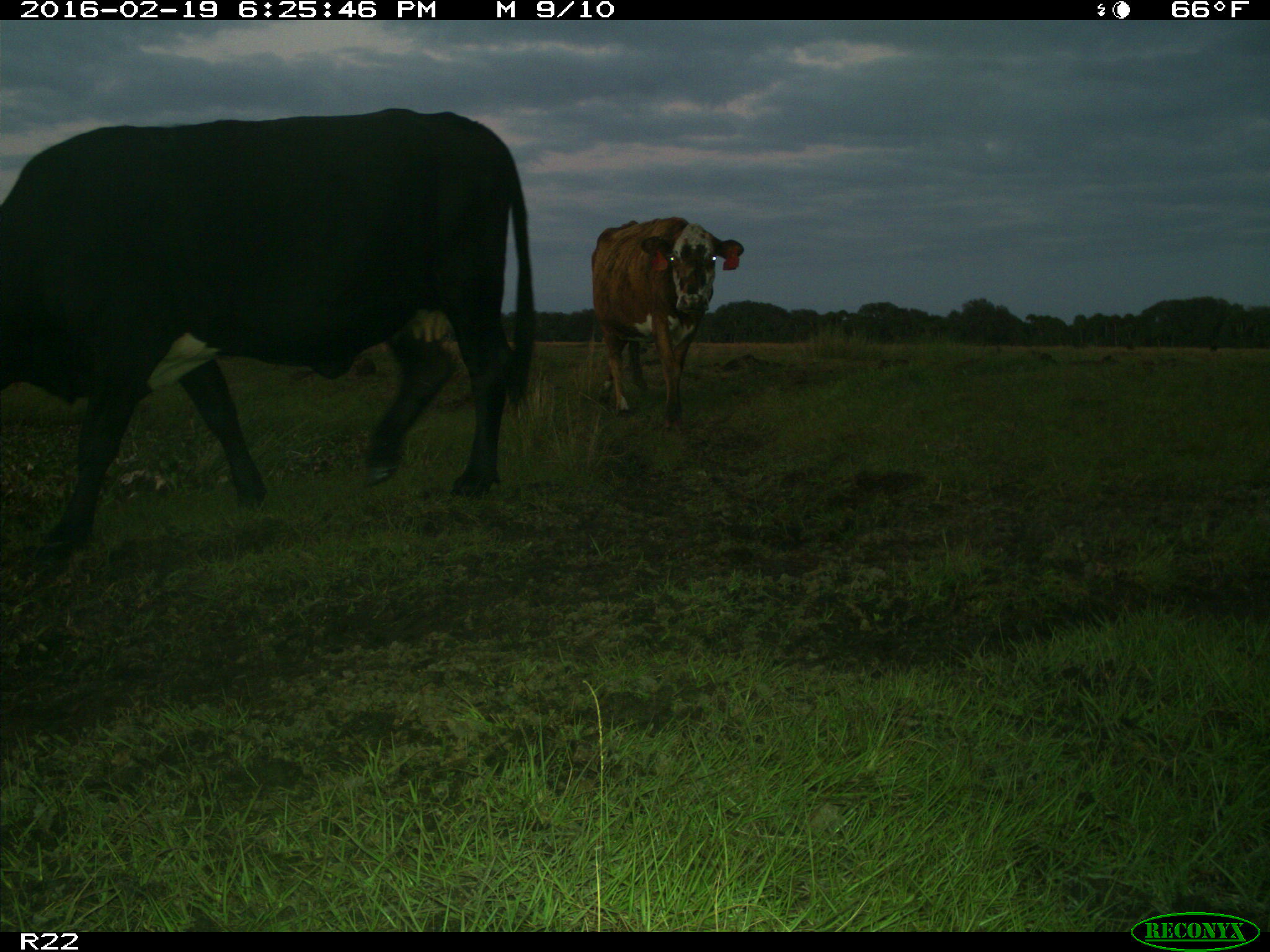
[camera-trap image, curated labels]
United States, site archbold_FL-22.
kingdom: Animalia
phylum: Chordata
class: Mammalia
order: Artiodactyla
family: Bovidae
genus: Bos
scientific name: Bos taurus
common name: domestic cow